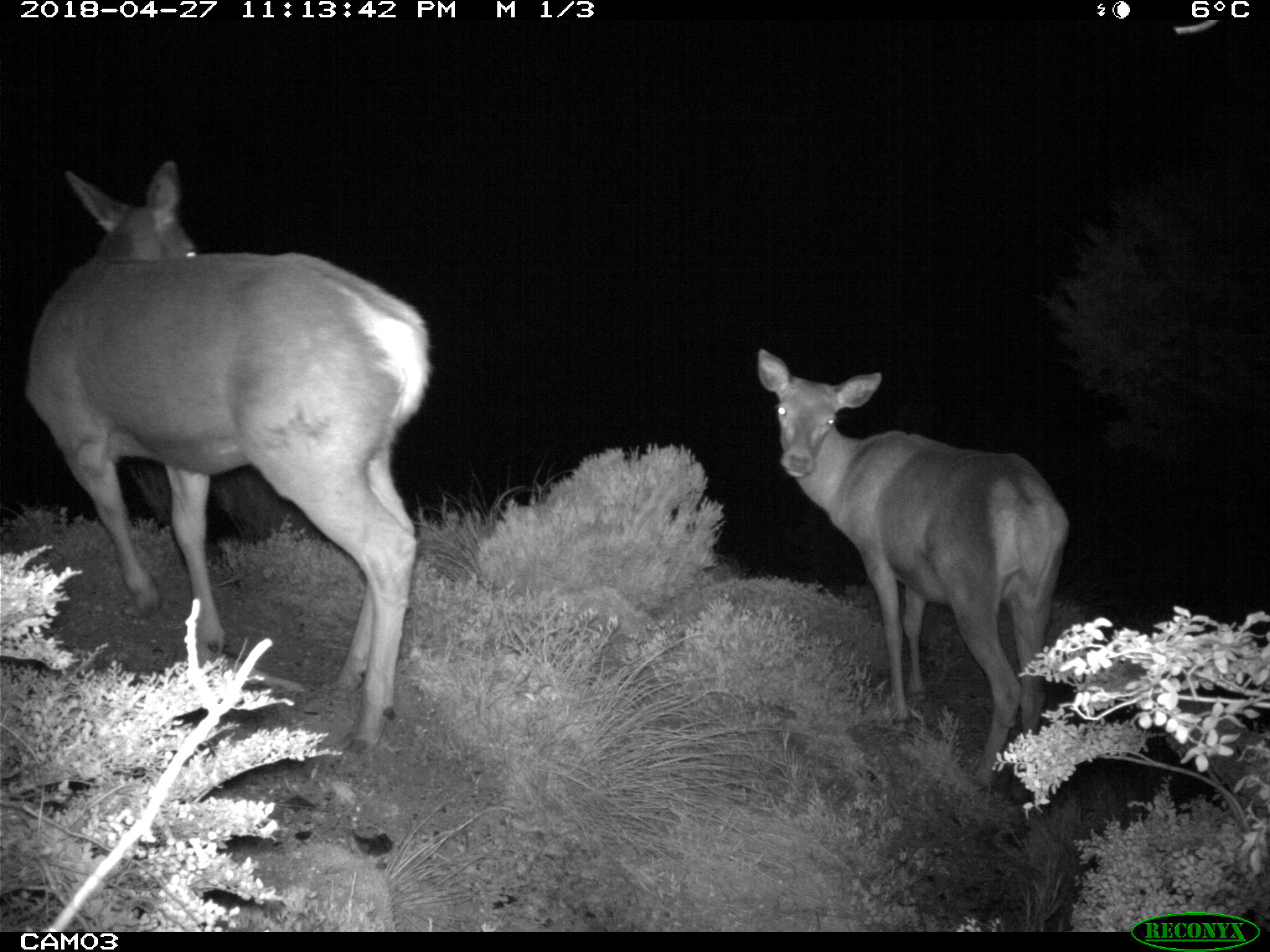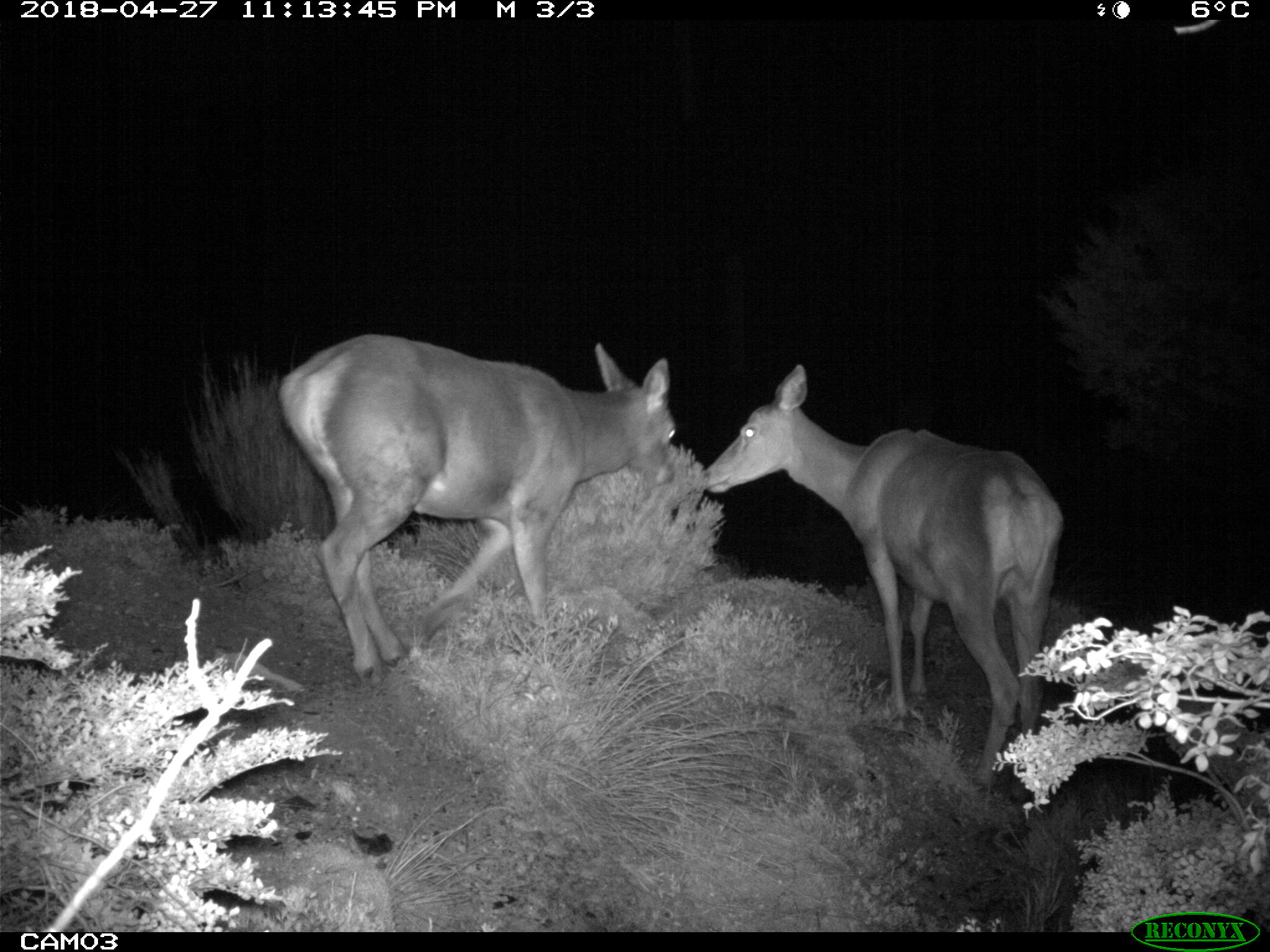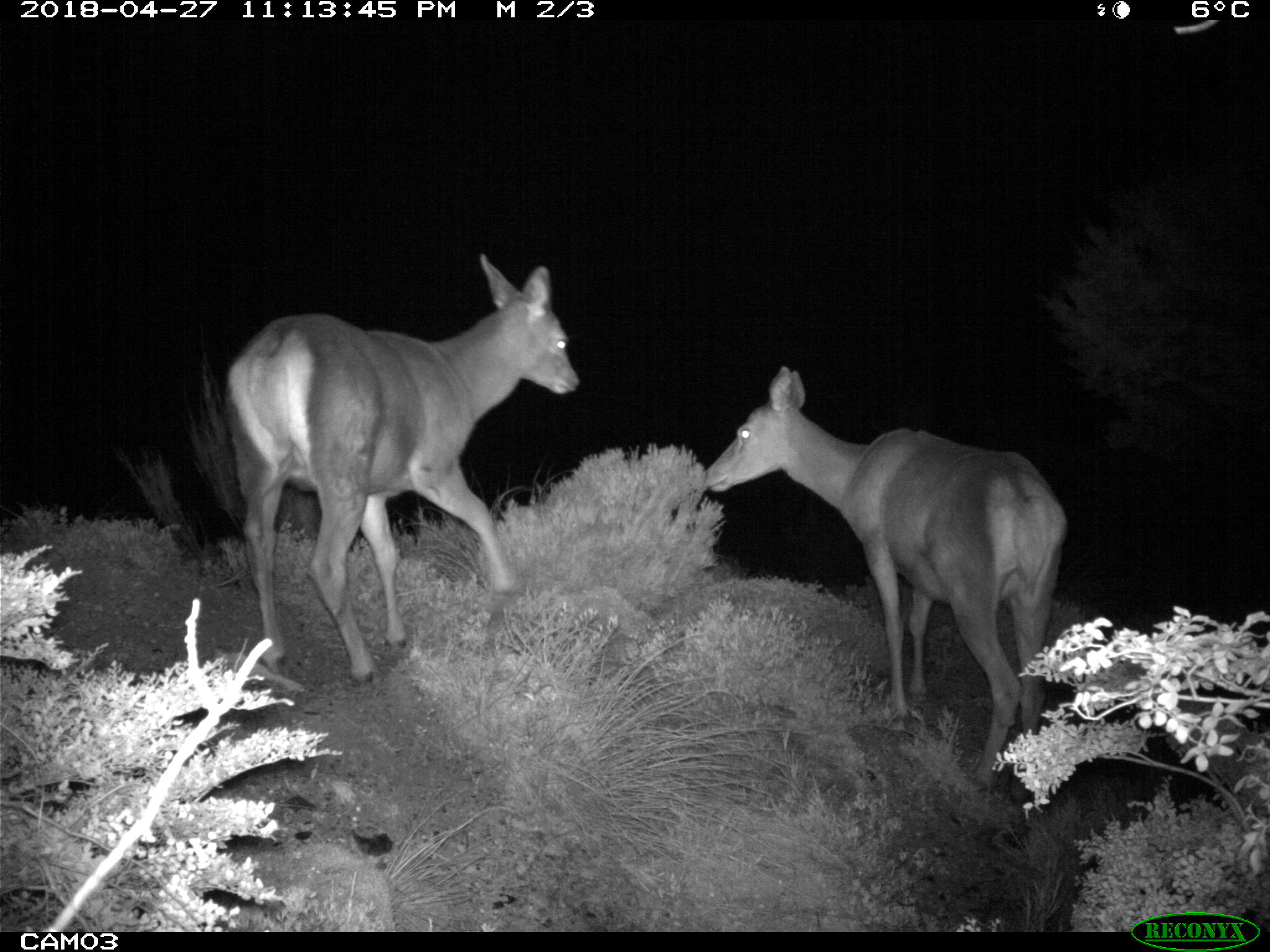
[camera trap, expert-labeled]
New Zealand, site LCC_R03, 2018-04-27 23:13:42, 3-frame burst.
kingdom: Animalia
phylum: Chordata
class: Mammalia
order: Artiodactyla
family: Cervidae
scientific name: Cervidae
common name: deer